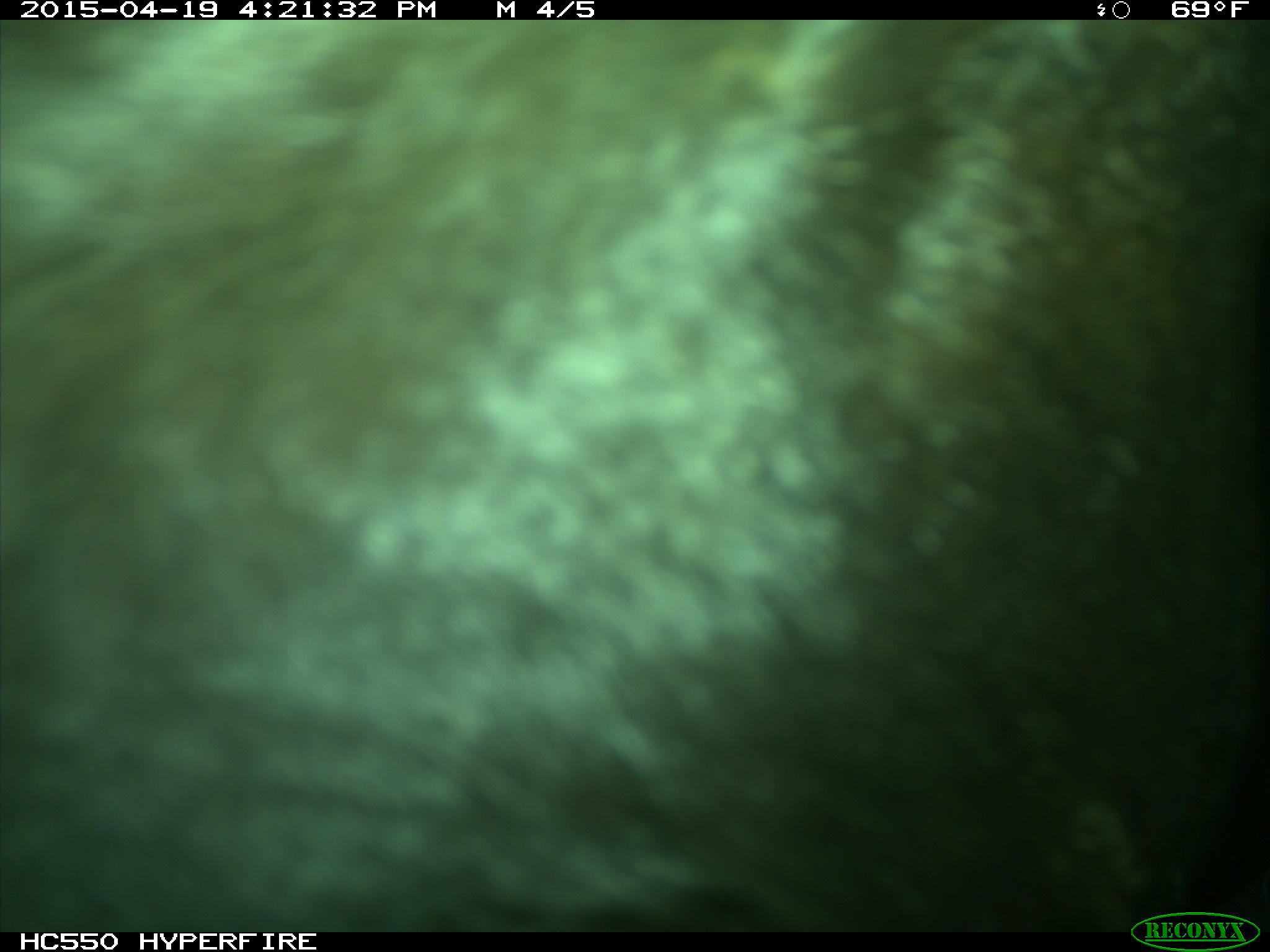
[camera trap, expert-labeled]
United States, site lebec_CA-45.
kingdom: Animalia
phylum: Chordata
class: Mammalia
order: Artiodactyla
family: Bovidae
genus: Bos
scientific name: Bos taurus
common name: domestic cow